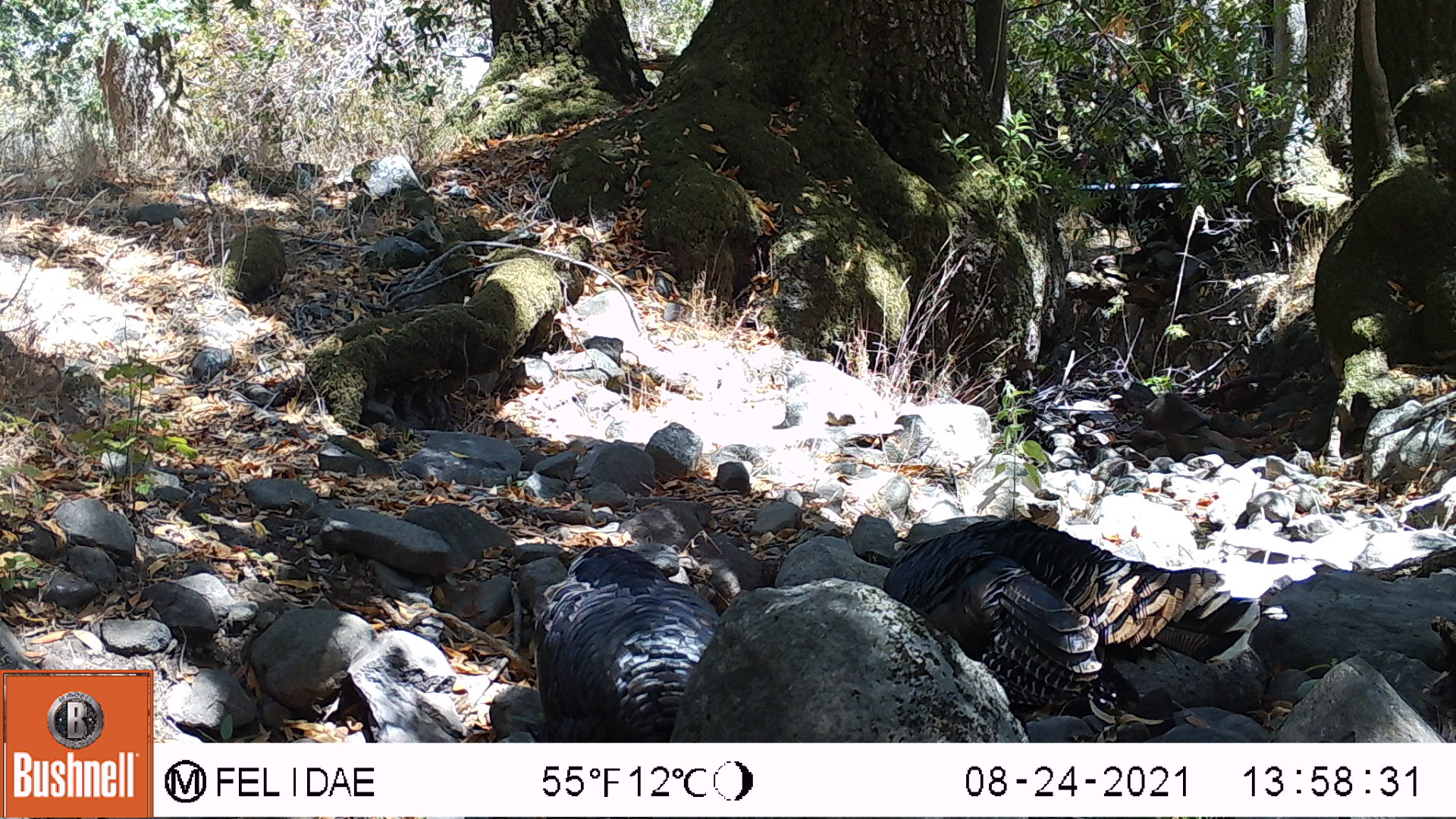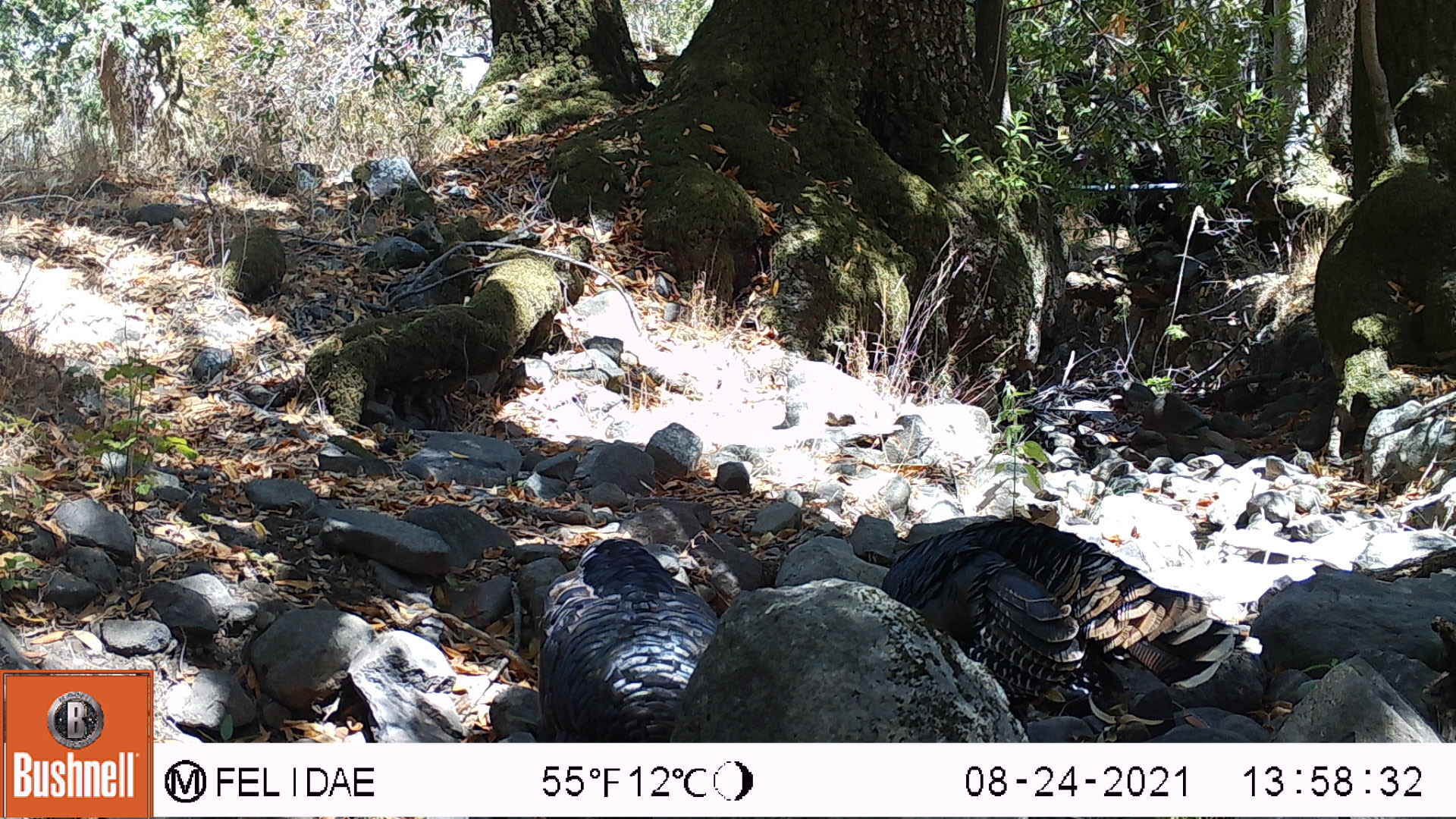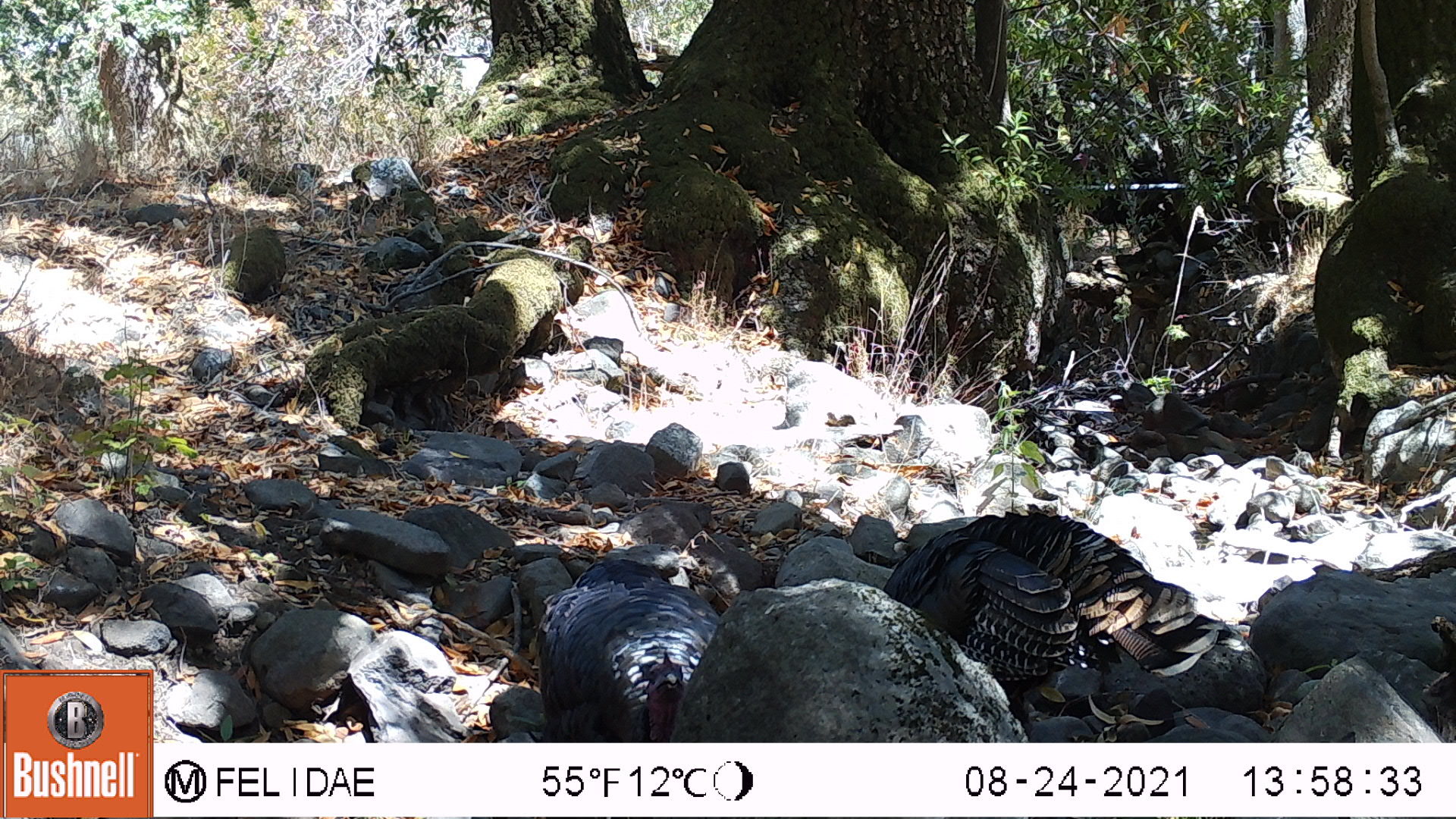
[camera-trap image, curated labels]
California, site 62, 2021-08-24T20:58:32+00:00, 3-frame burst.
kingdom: Animalia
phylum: Chordata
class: Aves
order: Galliformes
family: Phasianidae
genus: Meleagris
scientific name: Meleagris gallopavo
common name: turkey